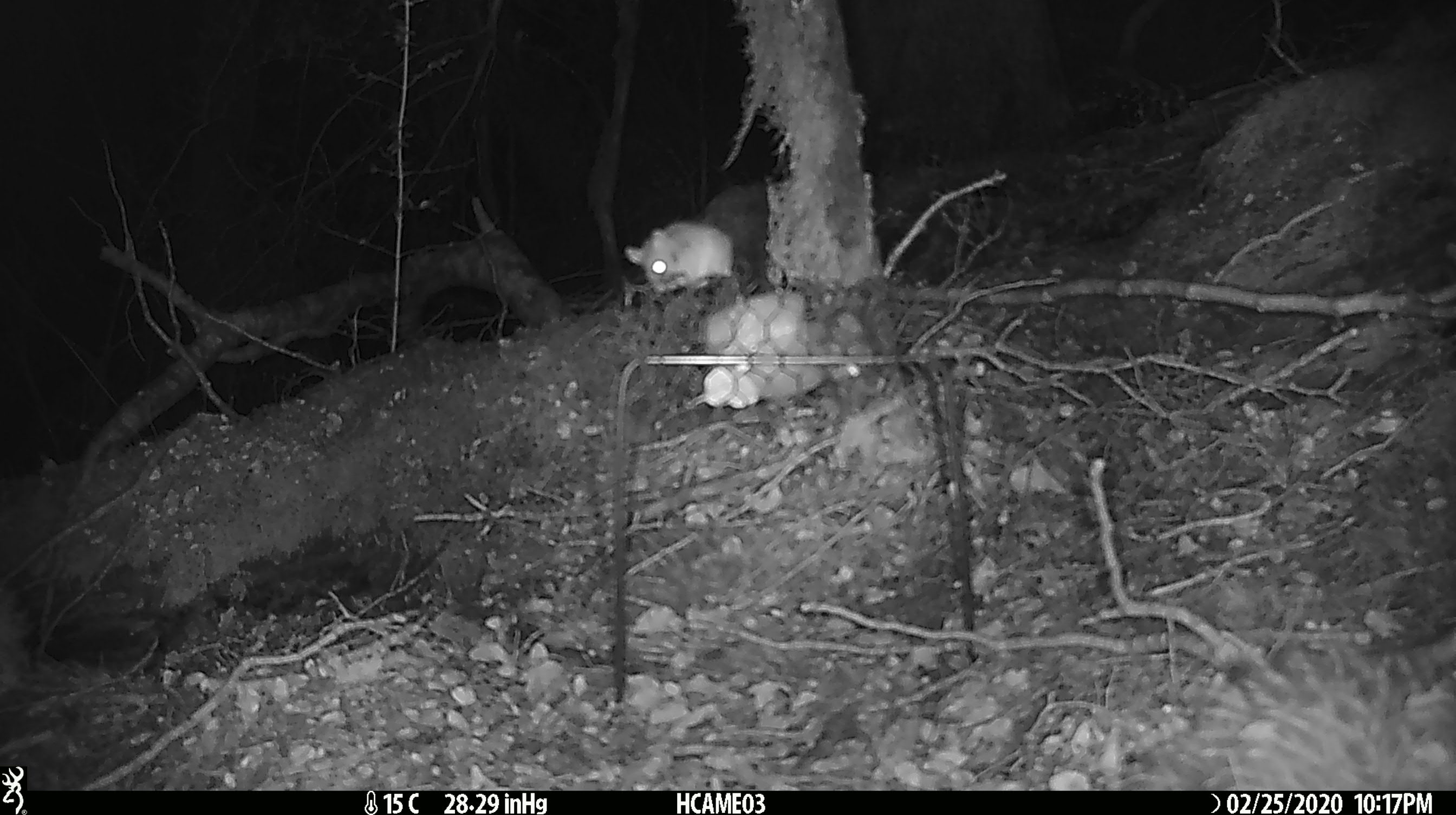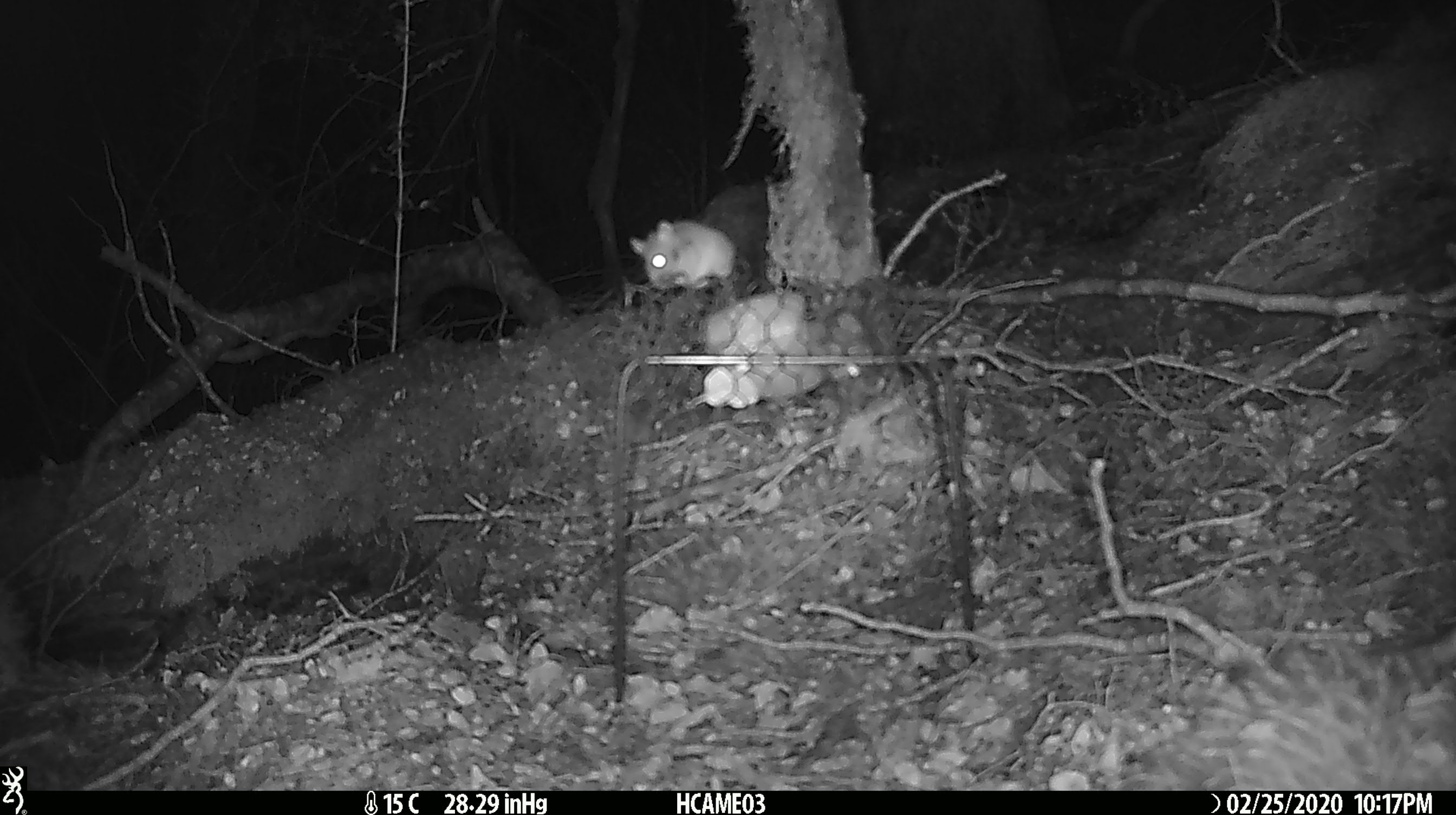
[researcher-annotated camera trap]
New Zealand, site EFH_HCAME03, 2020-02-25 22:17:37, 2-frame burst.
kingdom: Animalia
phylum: Chordata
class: Mammalia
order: Rodentia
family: Muridae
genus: Mus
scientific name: Mus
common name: mouse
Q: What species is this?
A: Mouse (Mus).